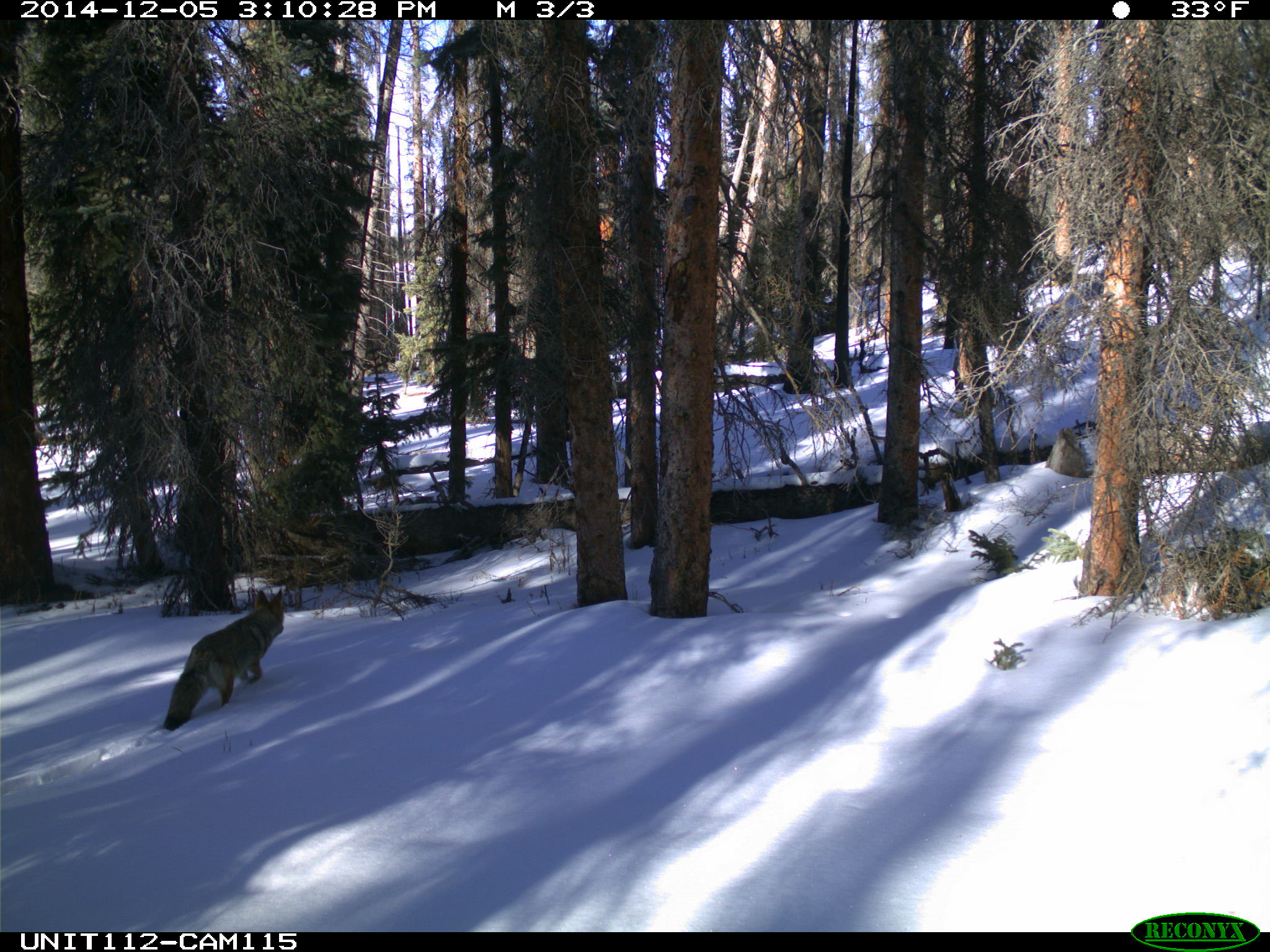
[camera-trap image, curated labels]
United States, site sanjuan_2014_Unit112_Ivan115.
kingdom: Animalia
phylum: Chordata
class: Mammalia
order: Carnivora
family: Canidae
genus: Canis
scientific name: Canis latrans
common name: coyote